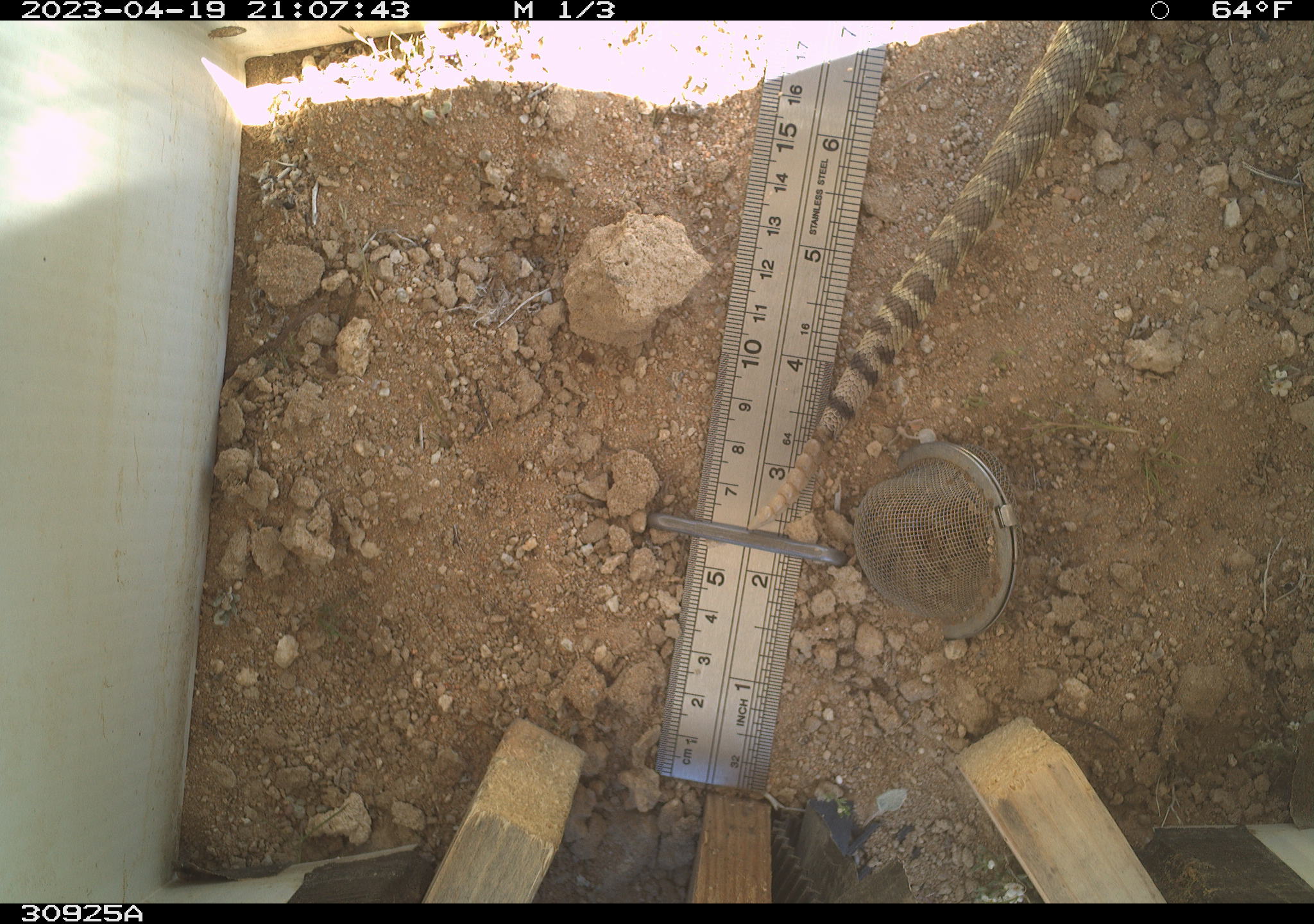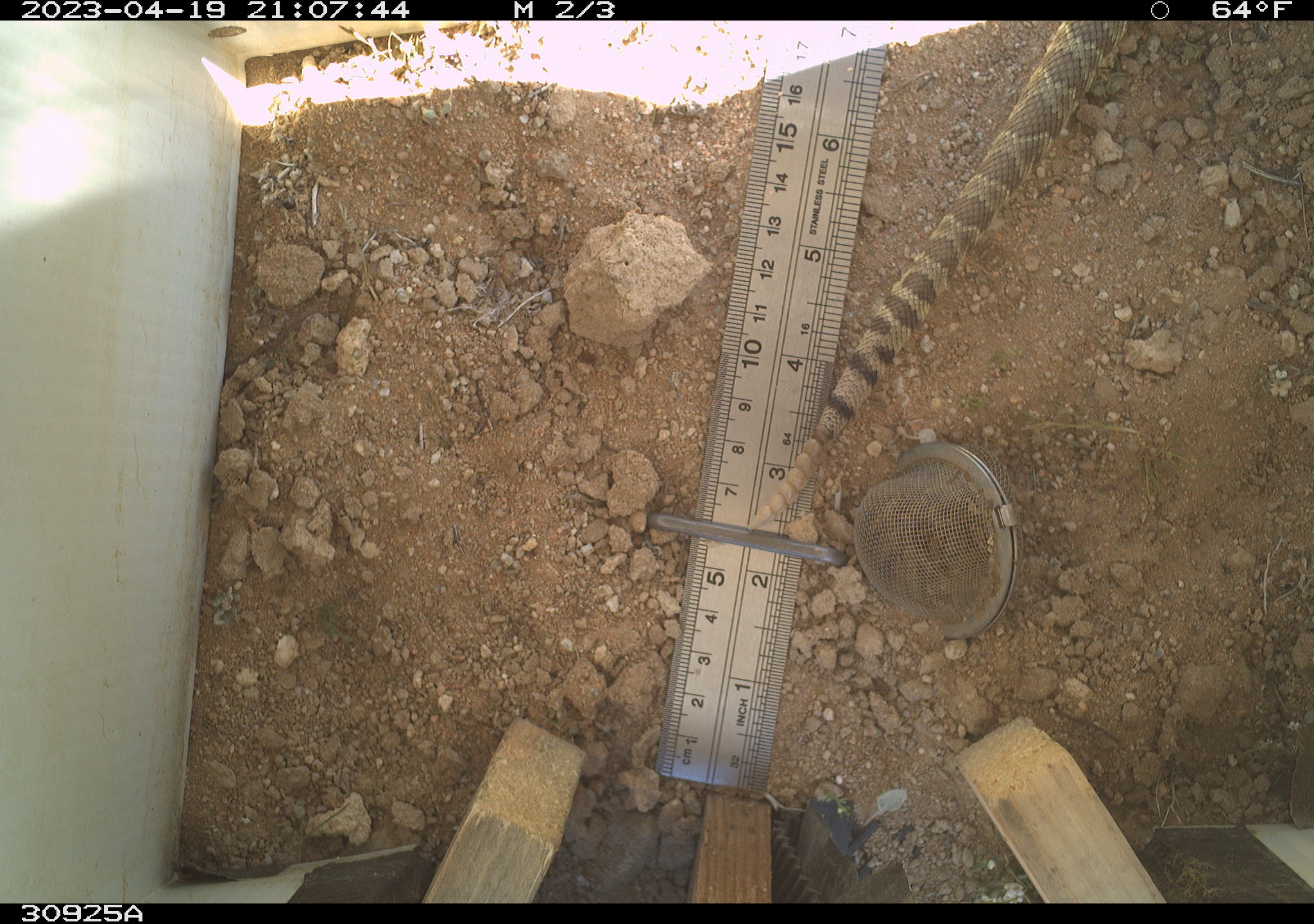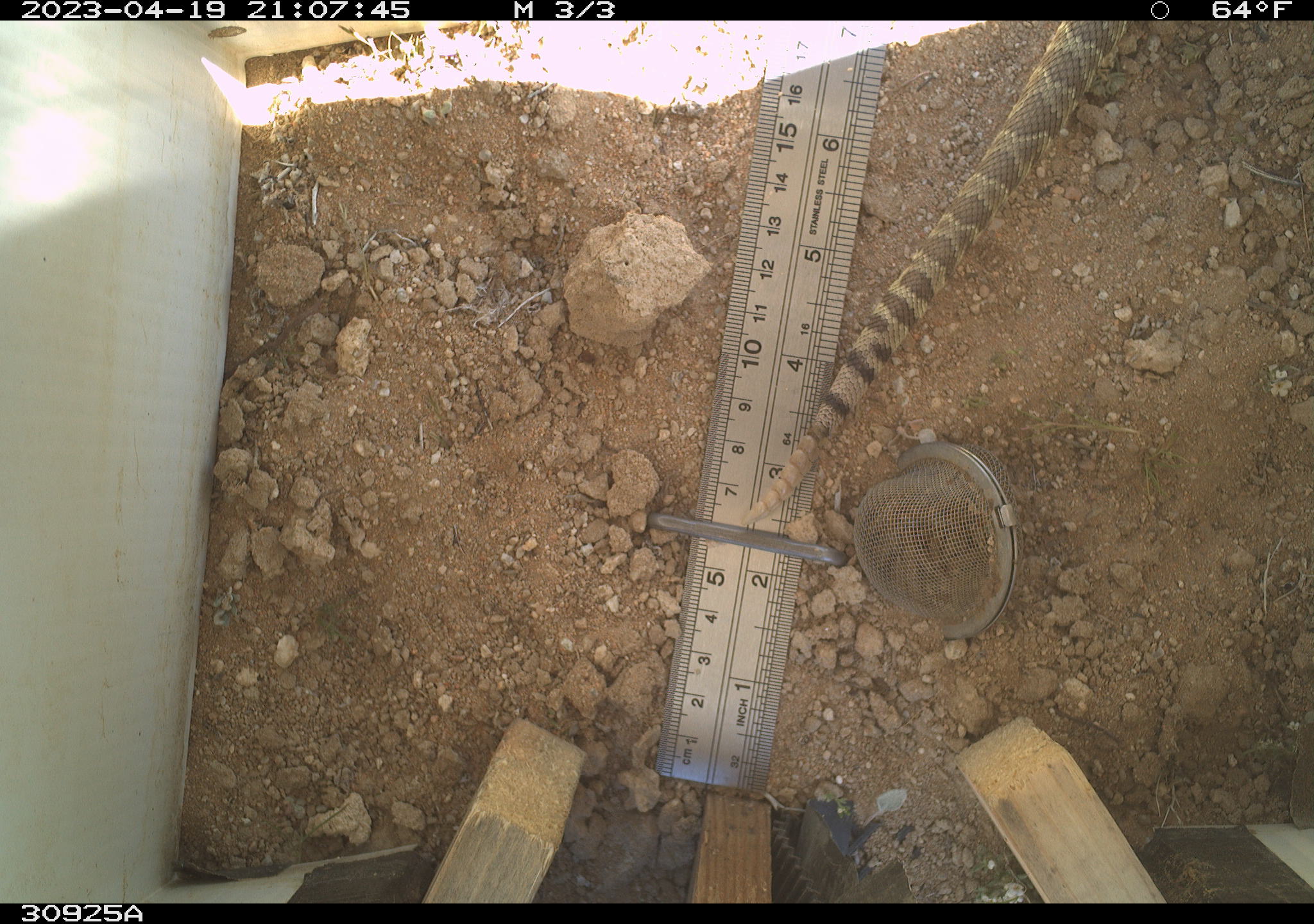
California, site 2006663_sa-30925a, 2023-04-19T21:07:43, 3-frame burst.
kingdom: Animalia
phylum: Chordata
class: Reptilia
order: Squamata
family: Viperidae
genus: Crotalus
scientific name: Crotalus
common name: rattlers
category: crotalus species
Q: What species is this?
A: Crotalus species (rattlers) (Crotalus).